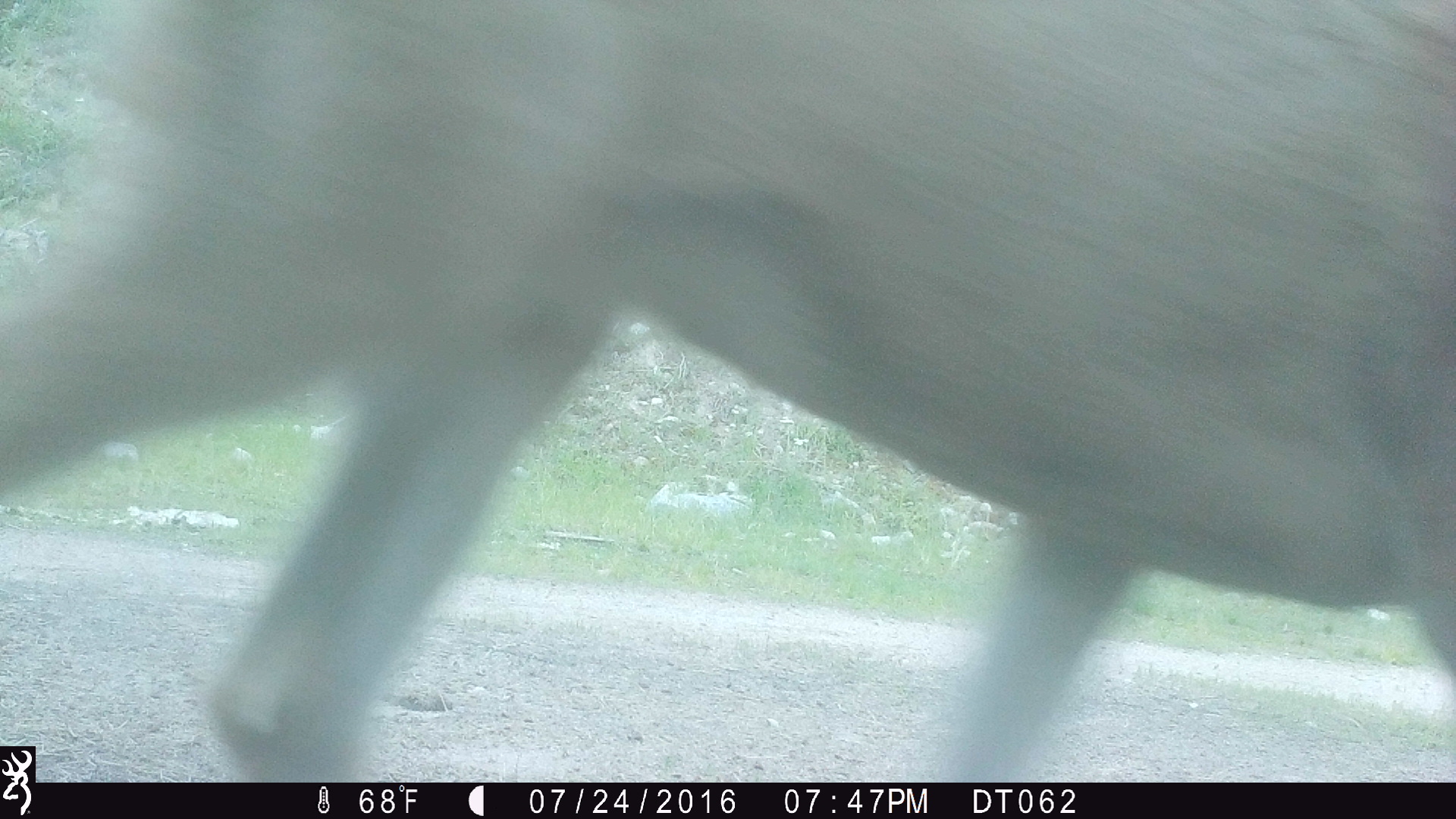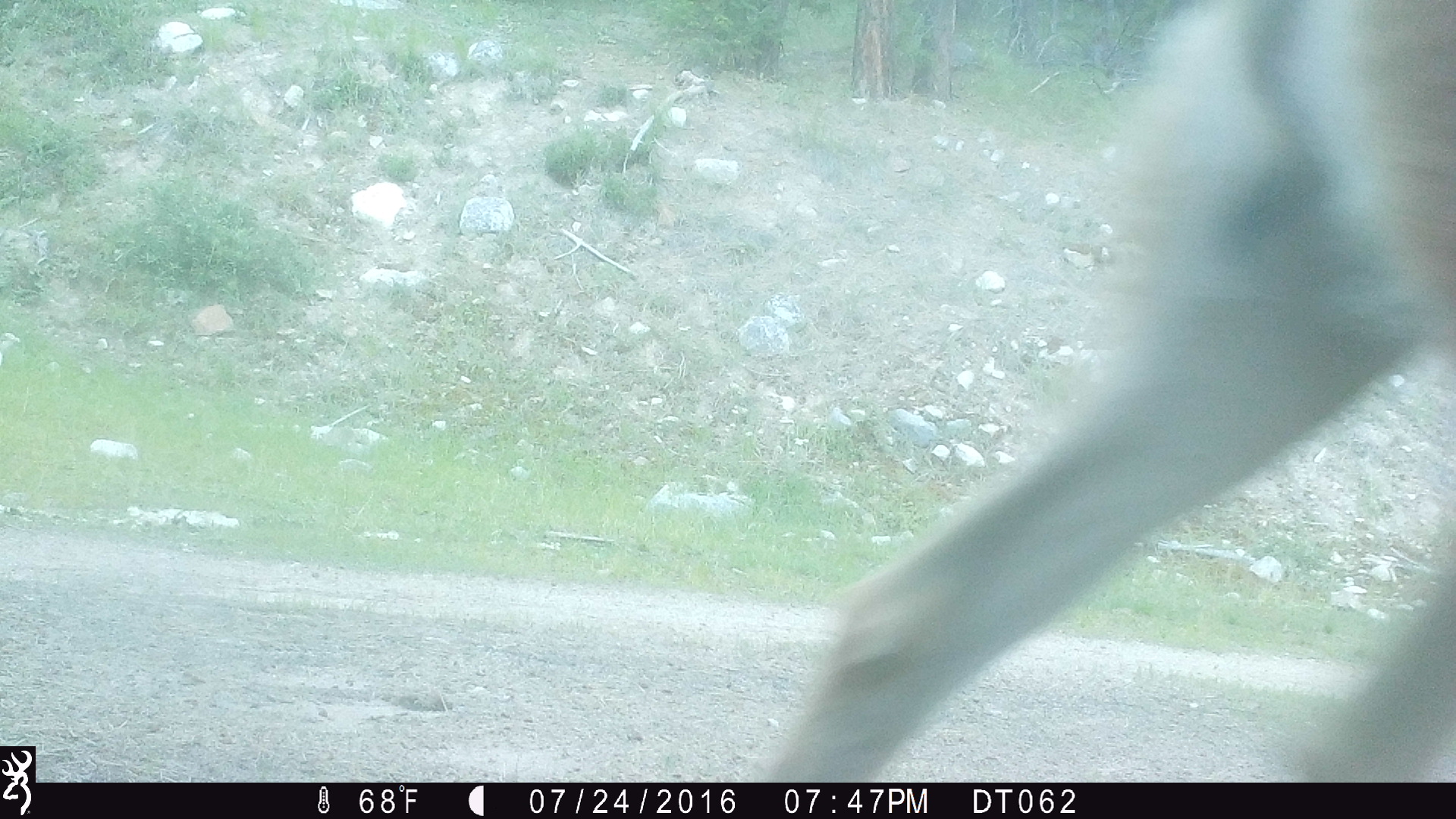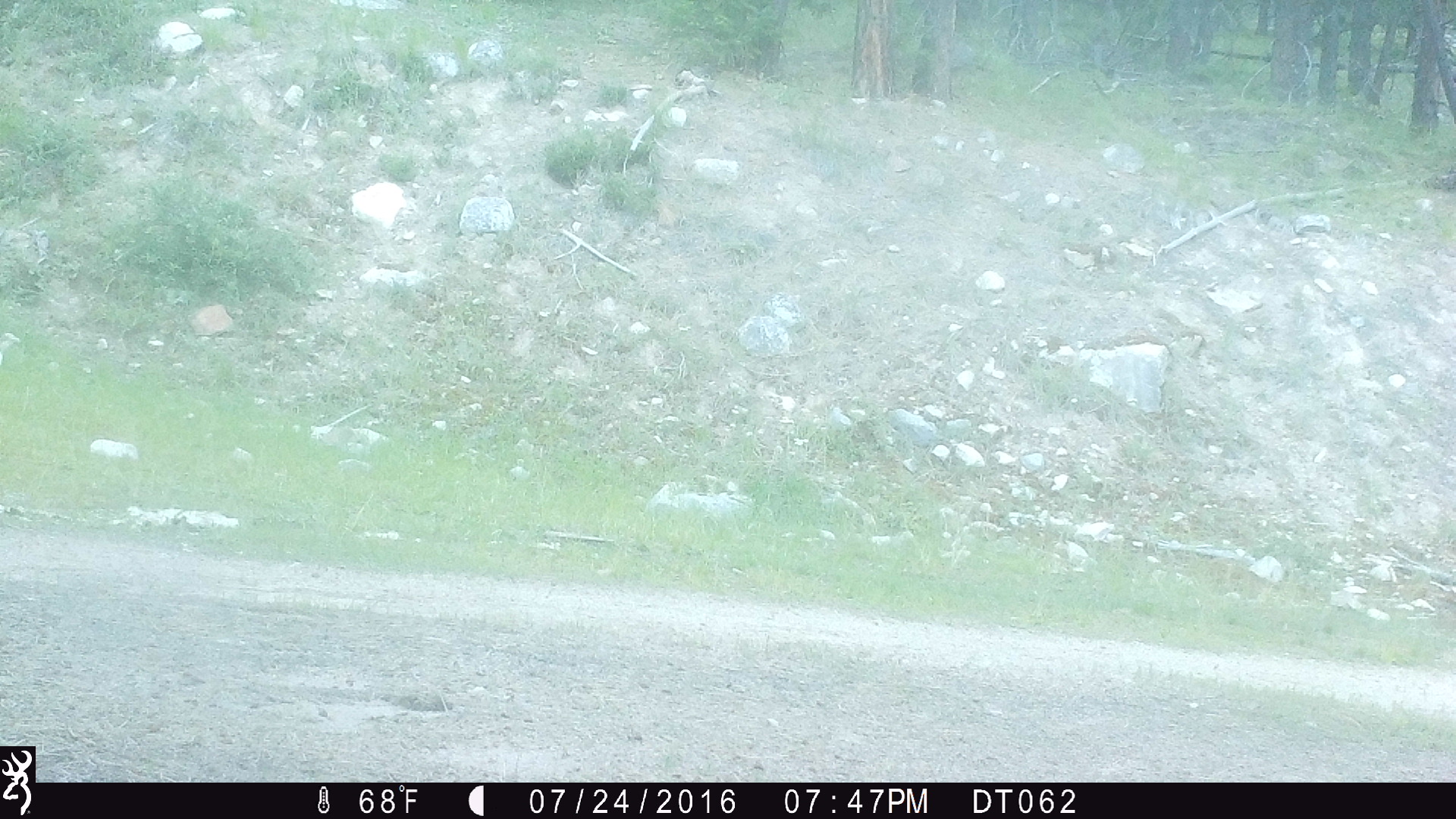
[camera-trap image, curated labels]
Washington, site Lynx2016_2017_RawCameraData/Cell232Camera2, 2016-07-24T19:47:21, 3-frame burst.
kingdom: Animalia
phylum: Chordata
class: Mammalia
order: Artiodactyla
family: Cervidae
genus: Odocoileus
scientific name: Odocoileus hemionus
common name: mule deer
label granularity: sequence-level